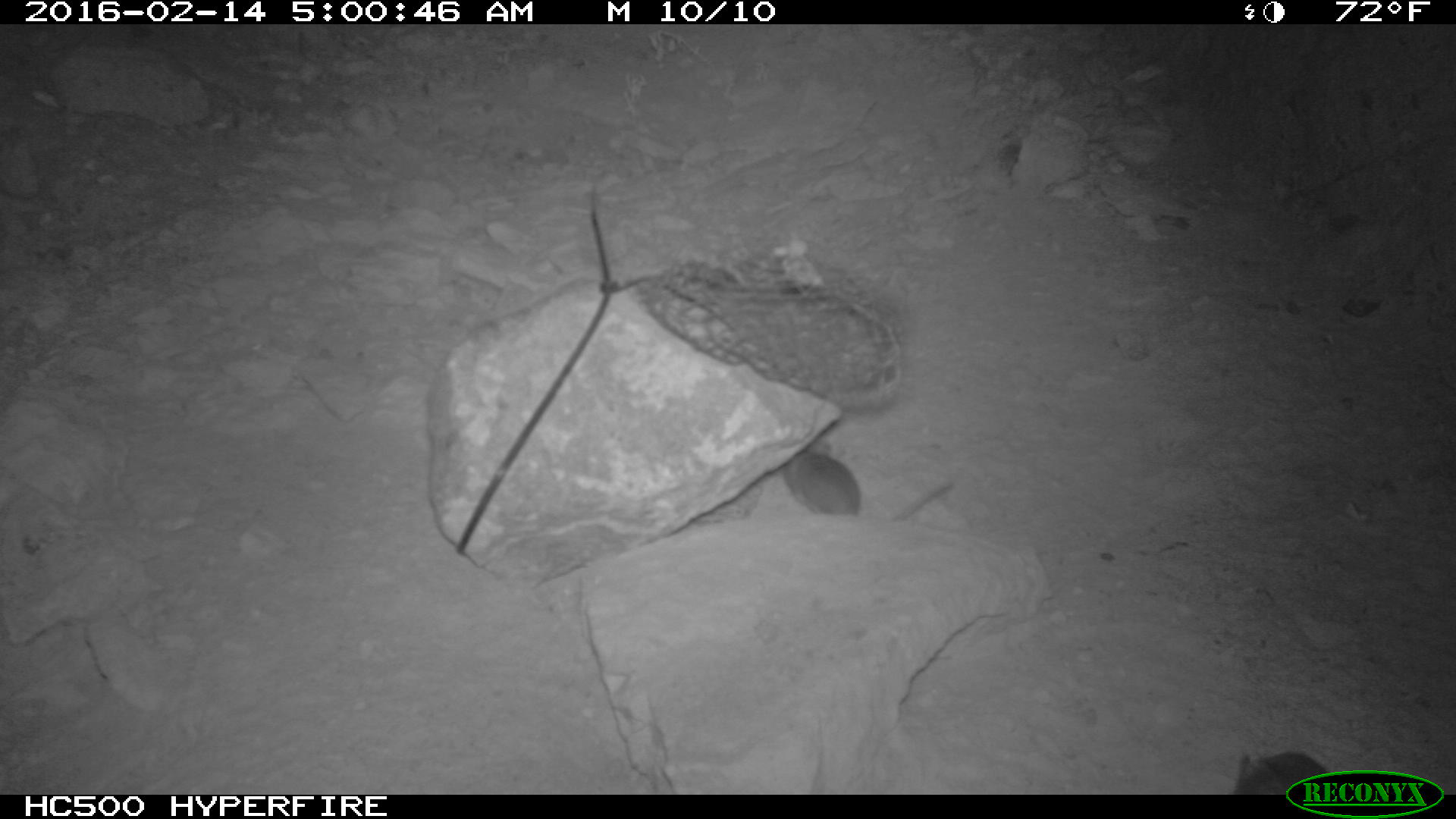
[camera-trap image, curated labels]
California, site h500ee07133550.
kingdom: Animalia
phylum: Chordata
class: Mammalia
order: Rodentia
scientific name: Rodentia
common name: rodent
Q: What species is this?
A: Rodent (Rodentia).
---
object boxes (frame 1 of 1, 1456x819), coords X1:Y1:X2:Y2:
rodent: 780:444:959:529; 1236:746:1334:794